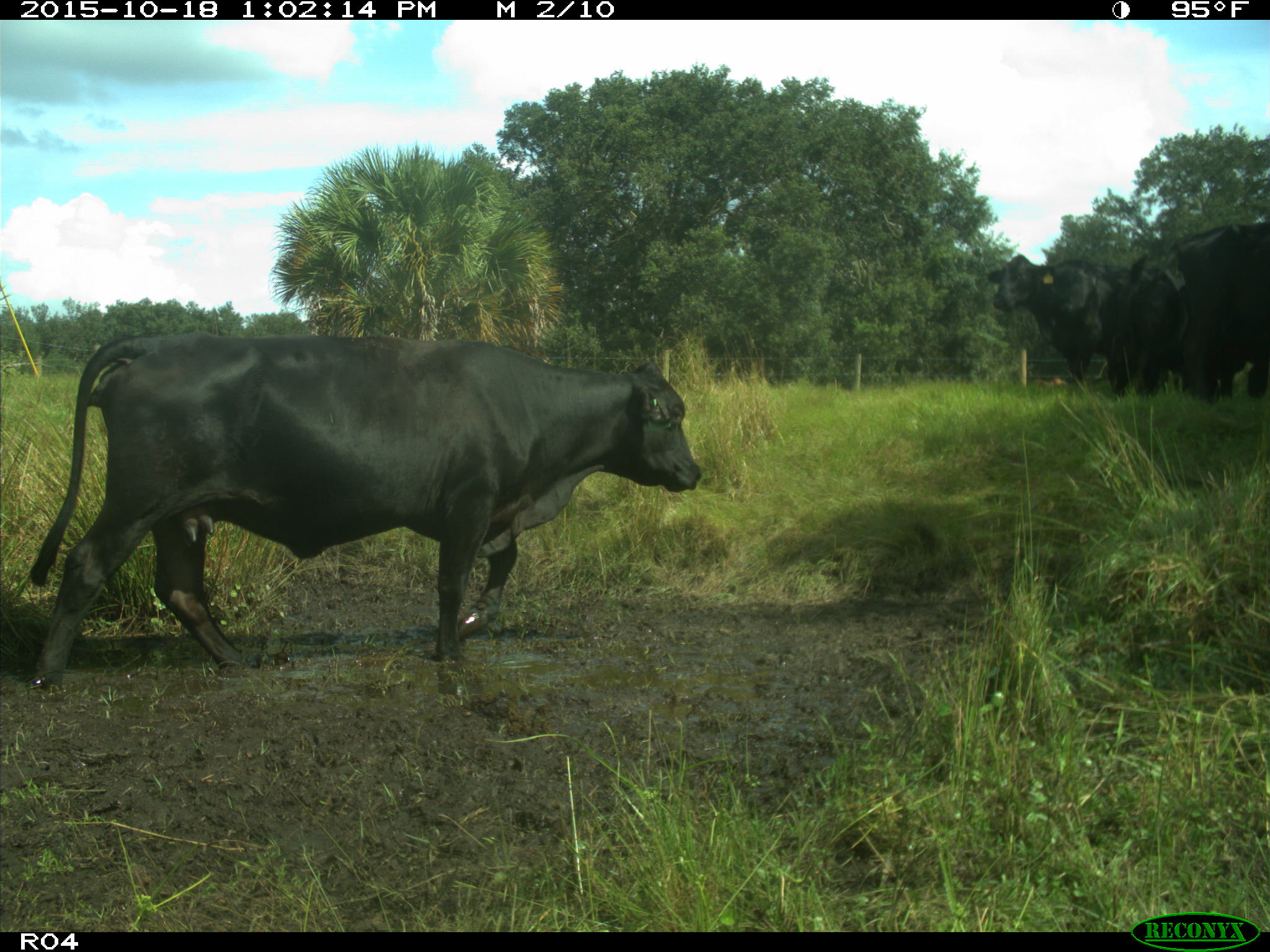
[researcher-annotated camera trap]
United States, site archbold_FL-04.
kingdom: Animalia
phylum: Chordata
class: Mammalia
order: Artiodactyla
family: Bovidae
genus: Bos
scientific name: Bos taurus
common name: domestic cow